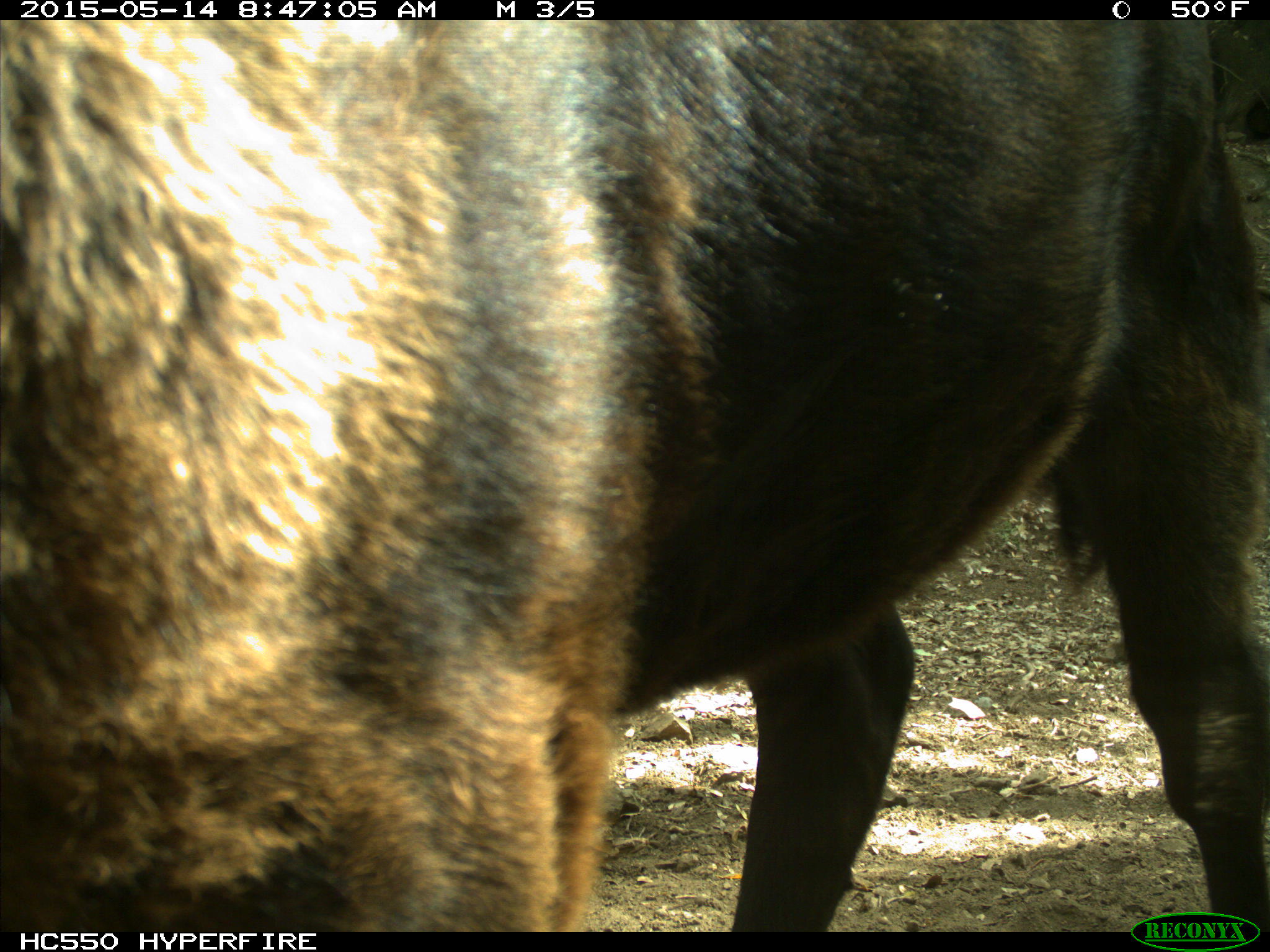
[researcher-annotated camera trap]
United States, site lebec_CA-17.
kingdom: Animalia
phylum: Chordata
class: Mammalia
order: Artiodactyla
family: Bovidae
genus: Bos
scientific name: Bos taurus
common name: domestic cow